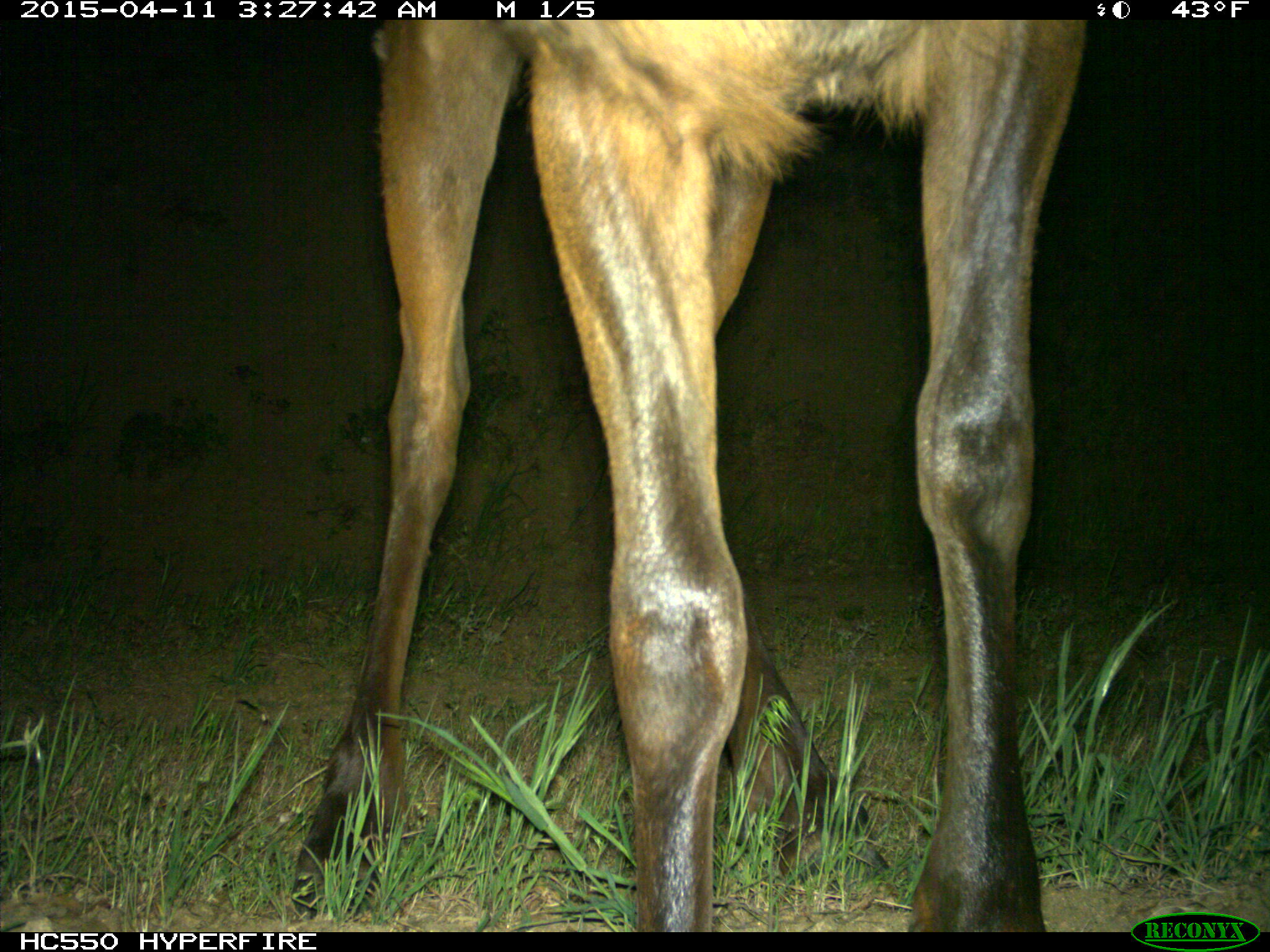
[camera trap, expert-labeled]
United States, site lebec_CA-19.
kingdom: Animalia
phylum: Chordata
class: Mammalia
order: Artiodactyla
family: Cervidae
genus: Cervus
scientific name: Cervus canadensis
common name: elk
Cervus canadensis (elk).